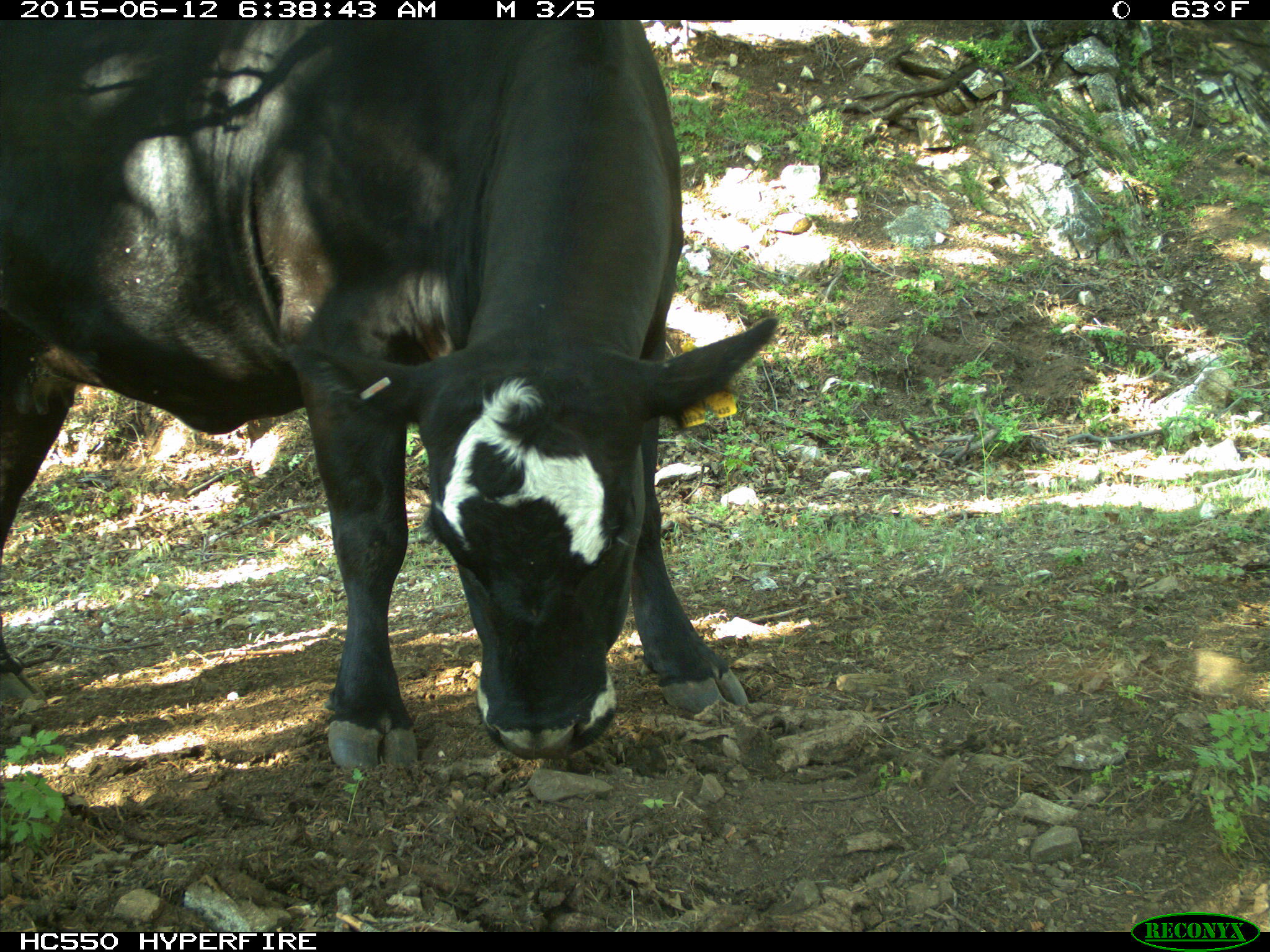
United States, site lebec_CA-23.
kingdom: Animalia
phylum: Chordata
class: Mammalia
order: Artiodactyla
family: Bovidae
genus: Bos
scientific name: Bos taurus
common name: domestic cow